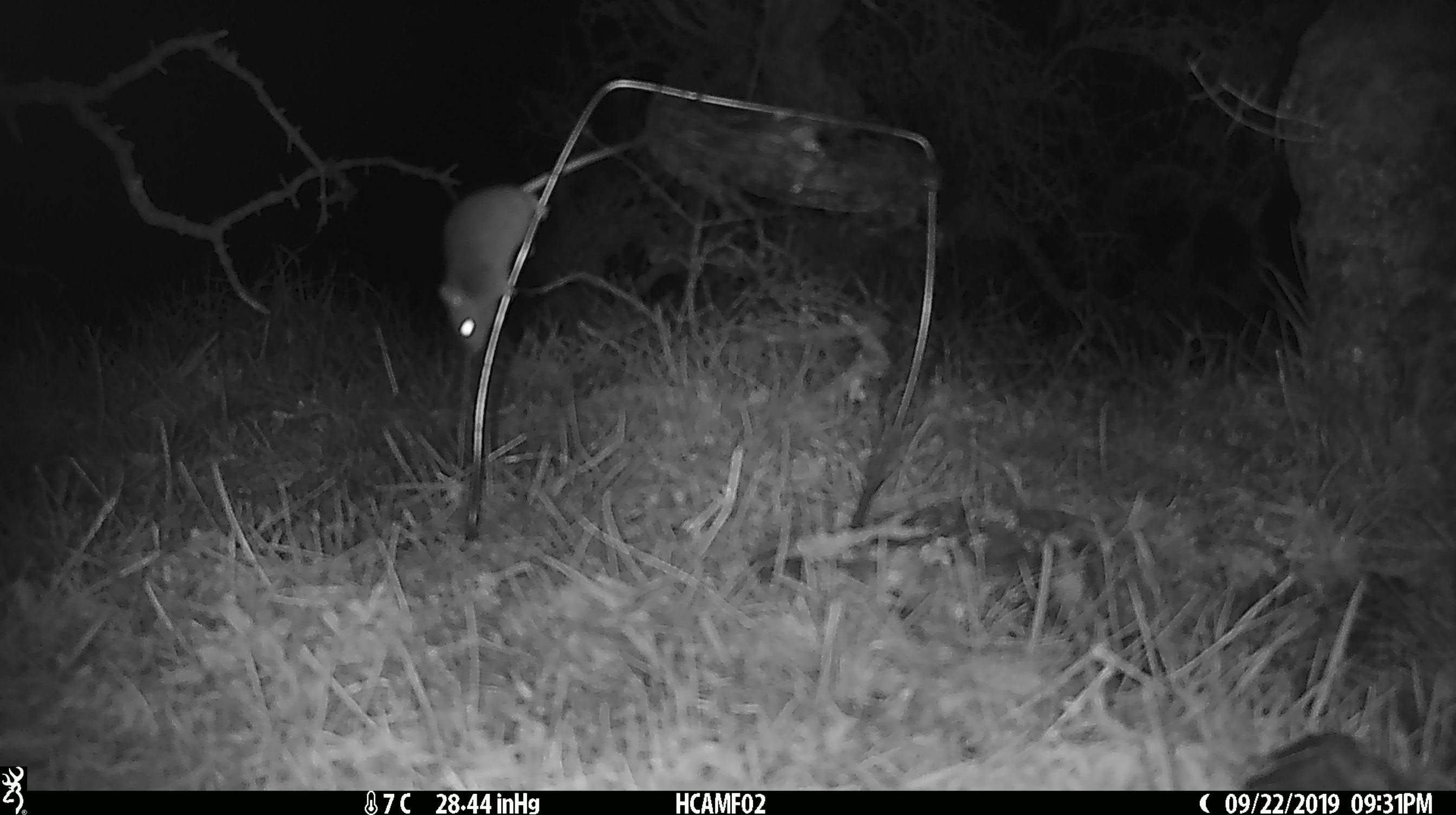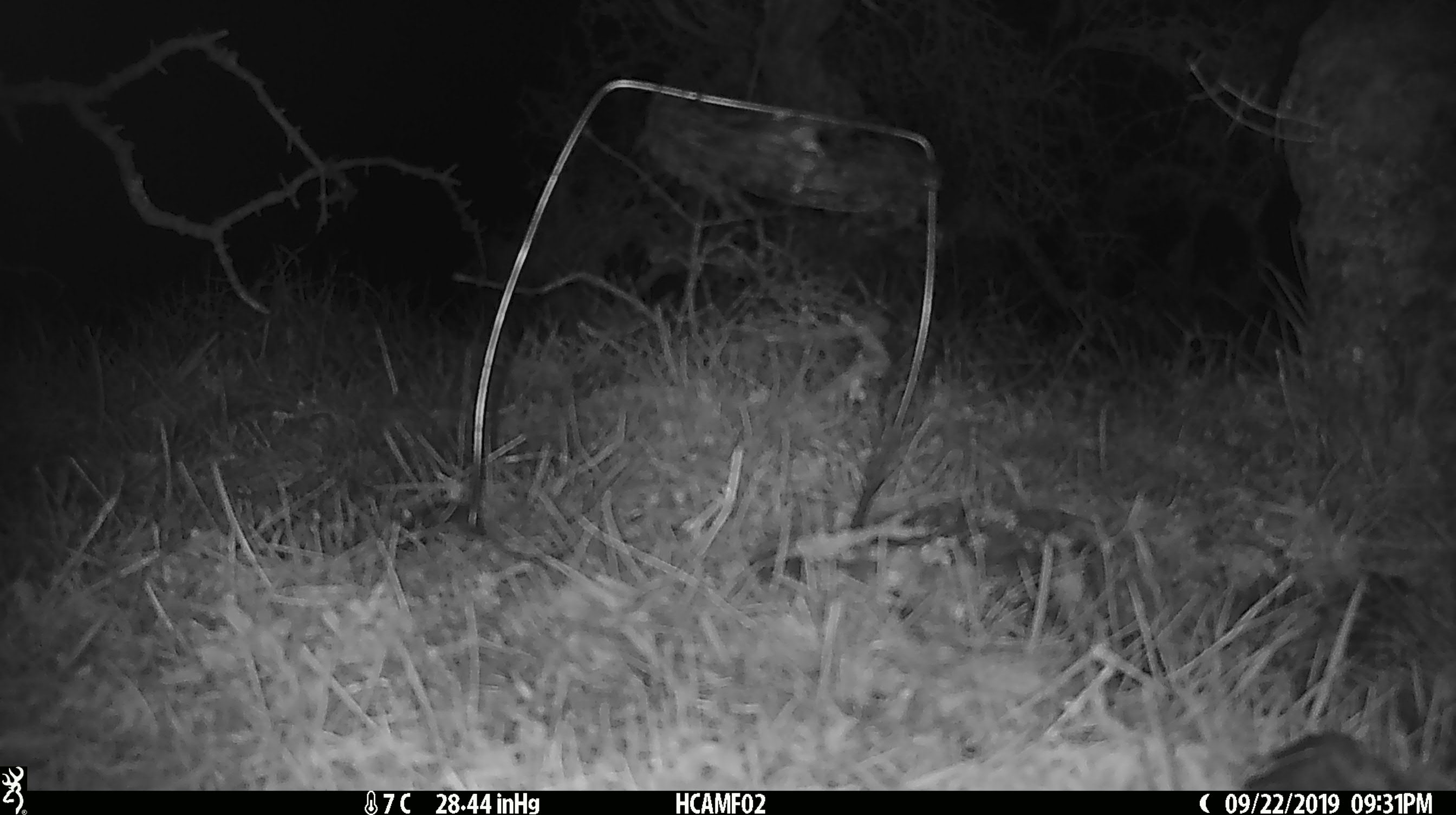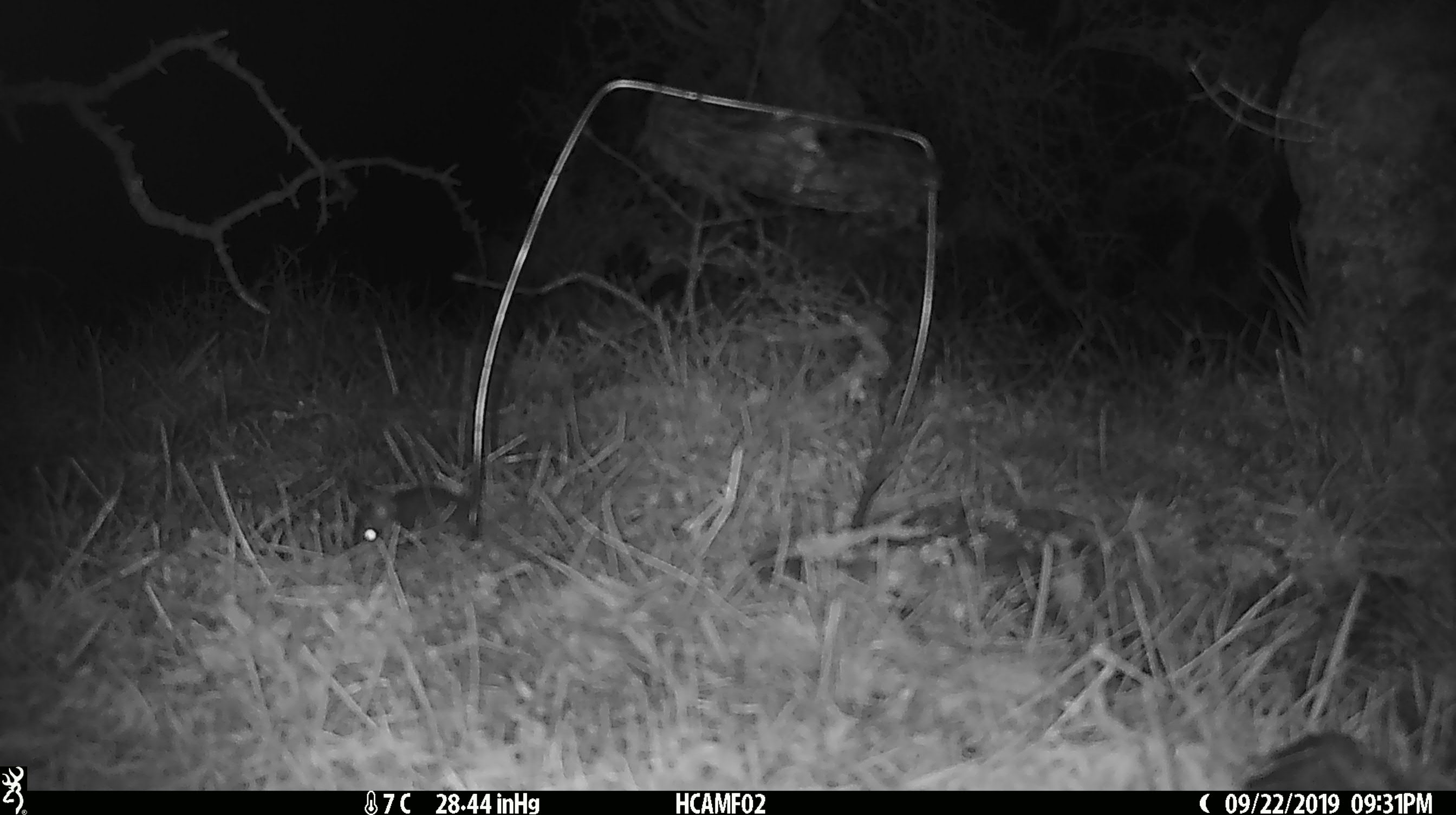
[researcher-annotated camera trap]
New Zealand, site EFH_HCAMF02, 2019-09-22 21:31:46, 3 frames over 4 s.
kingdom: Animalia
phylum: Chordata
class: Mammalia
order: Rodentia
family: Muridae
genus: Mus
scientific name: Mus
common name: mouse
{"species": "mouse (Mus)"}